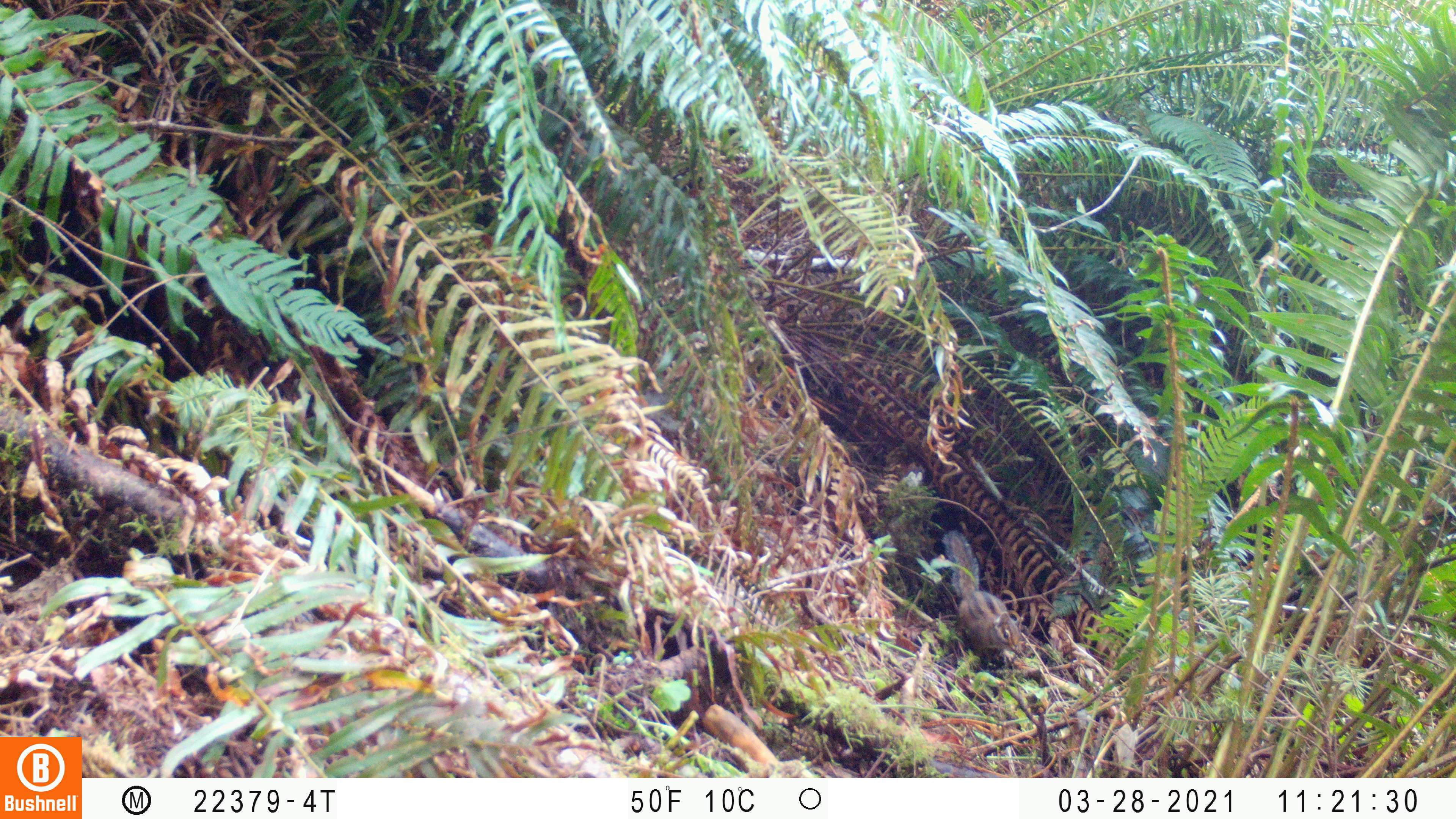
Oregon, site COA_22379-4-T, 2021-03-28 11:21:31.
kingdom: Animalia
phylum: Chordata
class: Mammalia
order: Rodentia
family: Sciuridae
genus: Neotamias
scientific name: Neotamias townsendii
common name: townsend's chipmunk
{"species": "townsend's chipmunk (Neotamias townsendii)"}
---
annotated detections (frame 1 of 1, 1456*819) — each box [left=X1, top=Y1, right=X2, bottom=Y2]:
townsend's chipmunk: [left=914, top=515, right=1048, bottom=700]